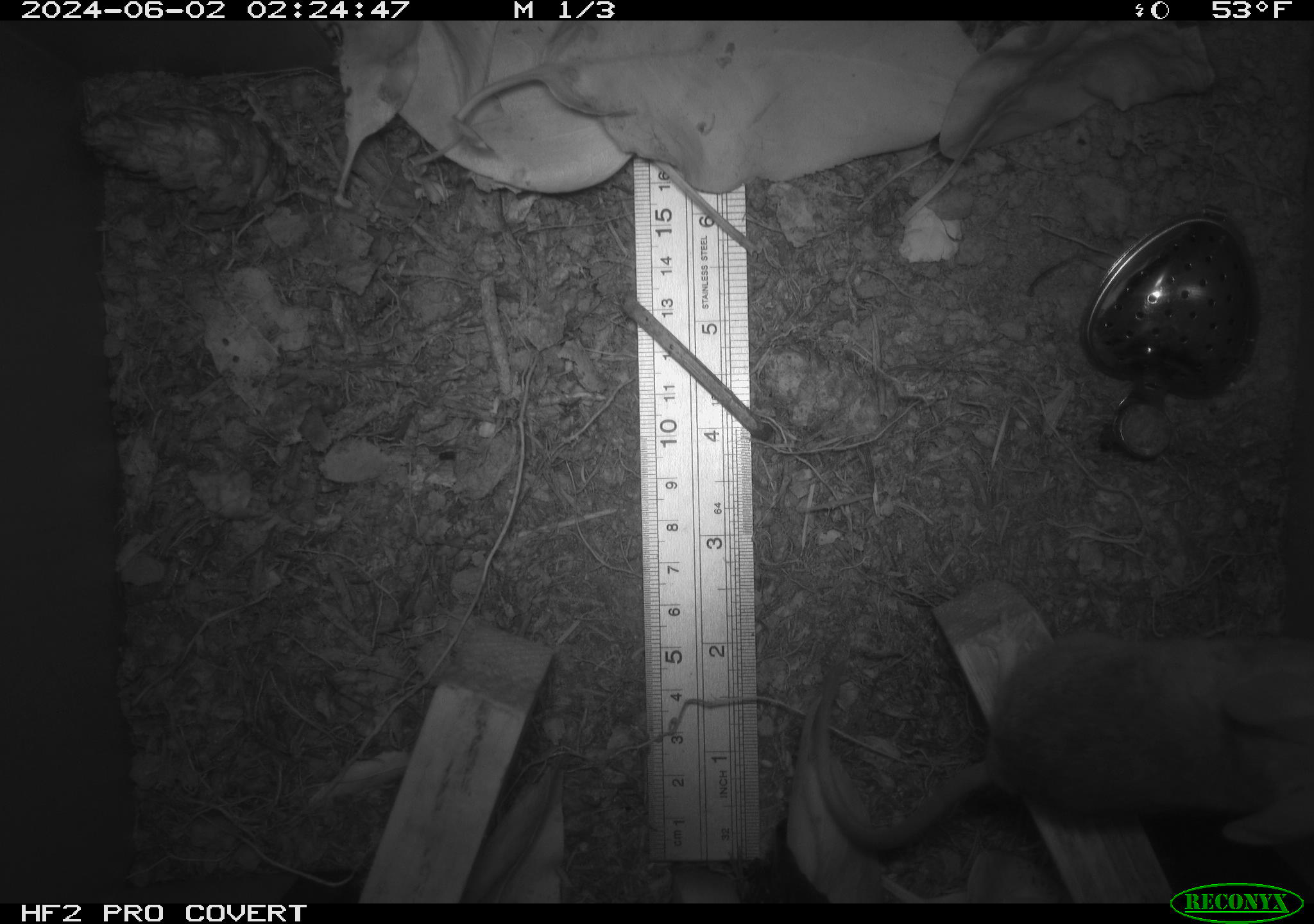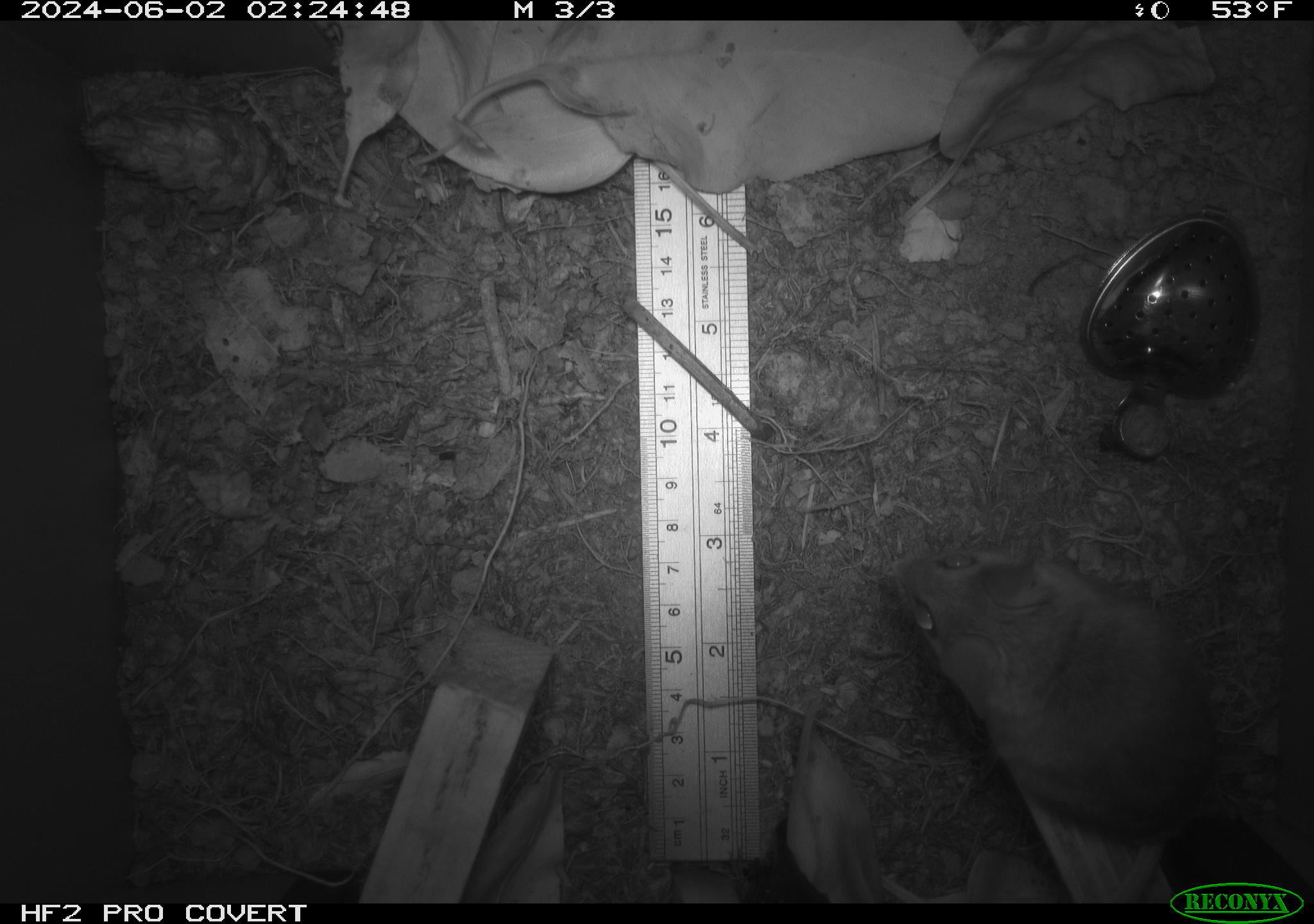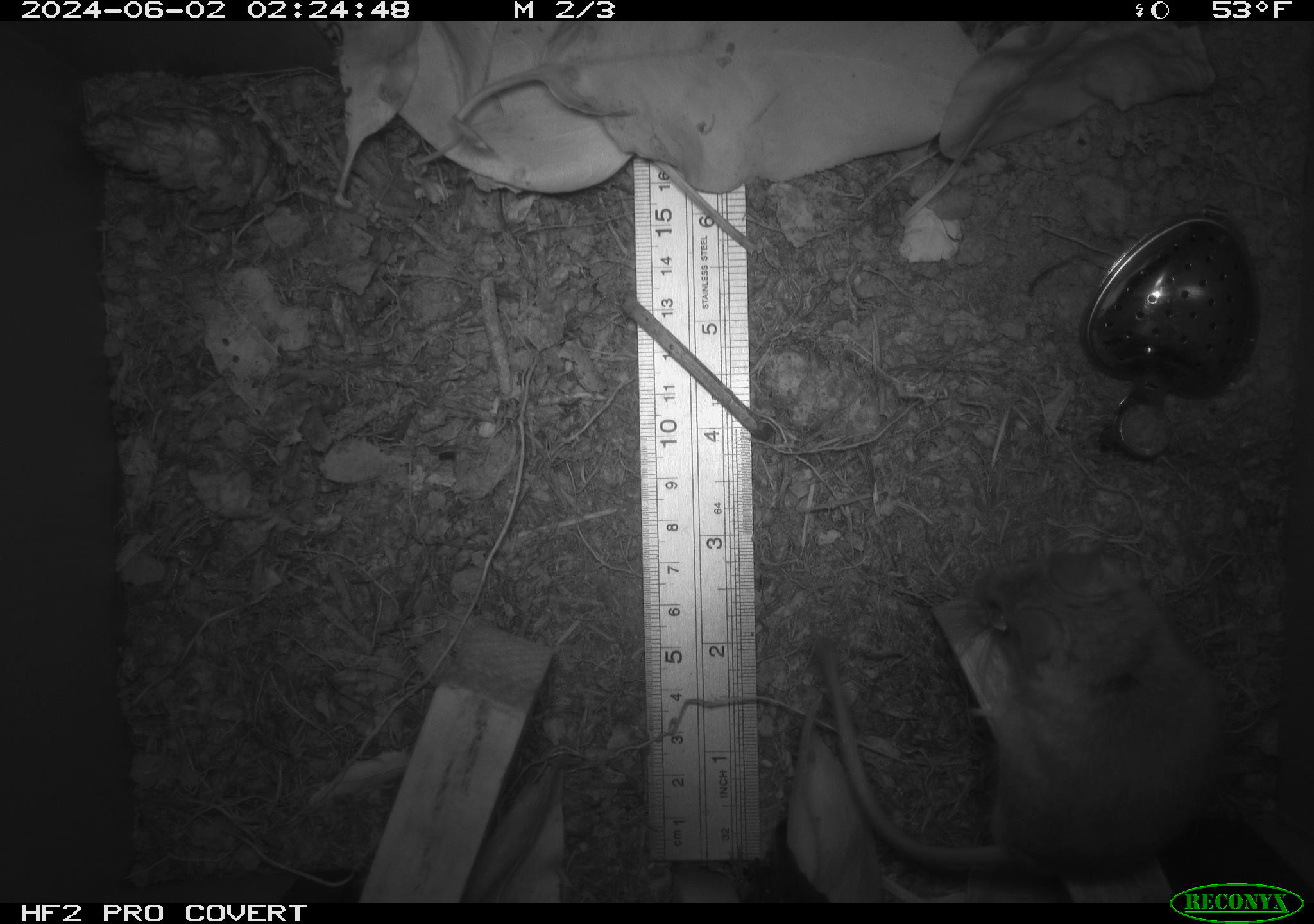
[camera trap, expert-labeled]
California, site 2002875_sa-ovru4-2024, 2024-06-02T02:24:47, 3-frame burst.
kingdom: Animalia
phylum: Chordata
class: Mammalia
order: Rodentia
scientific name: Rodentia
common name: mouse species